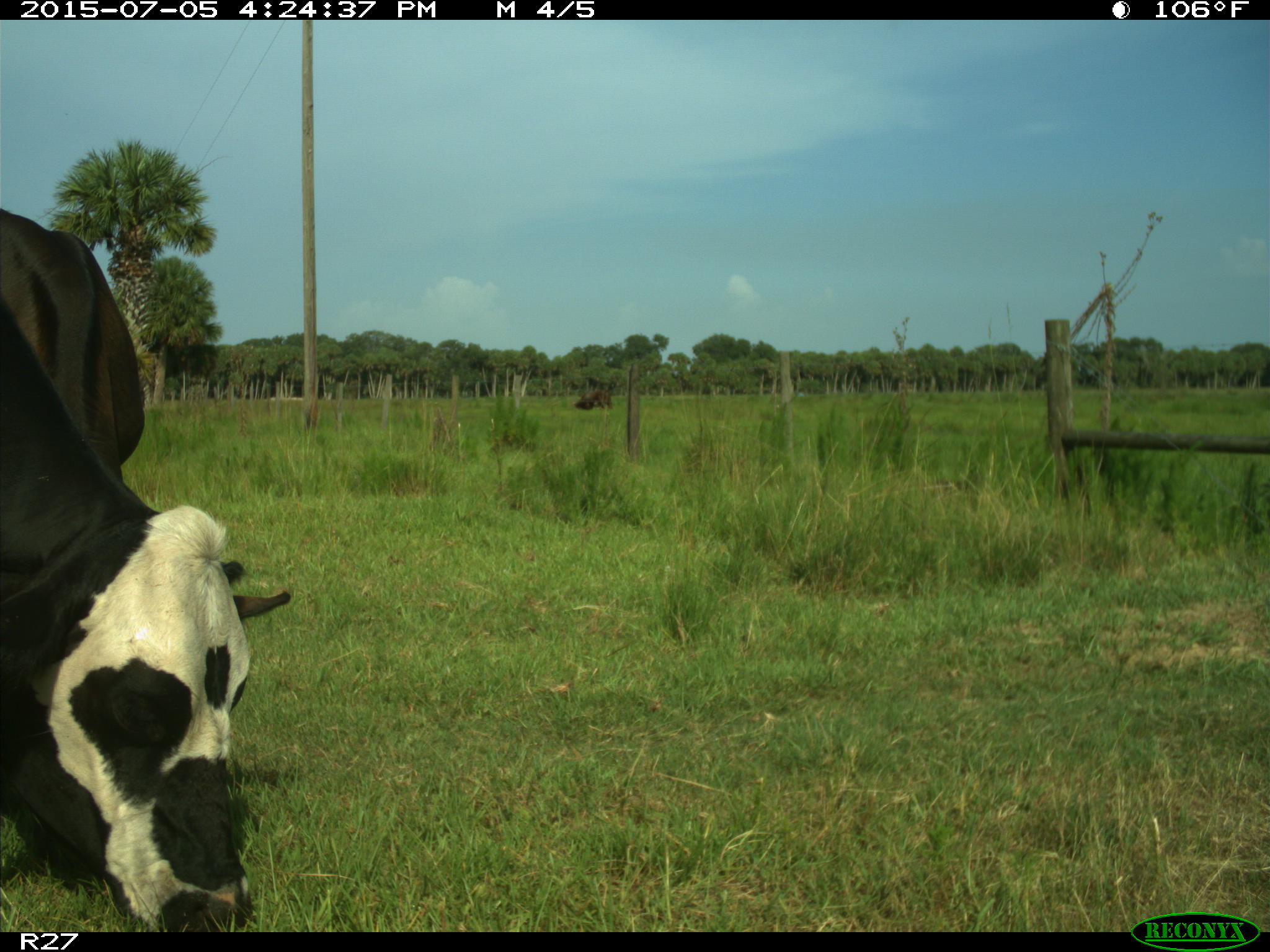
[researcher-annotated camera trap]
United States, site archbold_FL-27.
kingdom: Animalia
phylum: Chordata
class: Mammalia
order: Artiodactyla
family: Bovidae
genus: Bos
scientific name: Bos taurus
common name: domestic cow